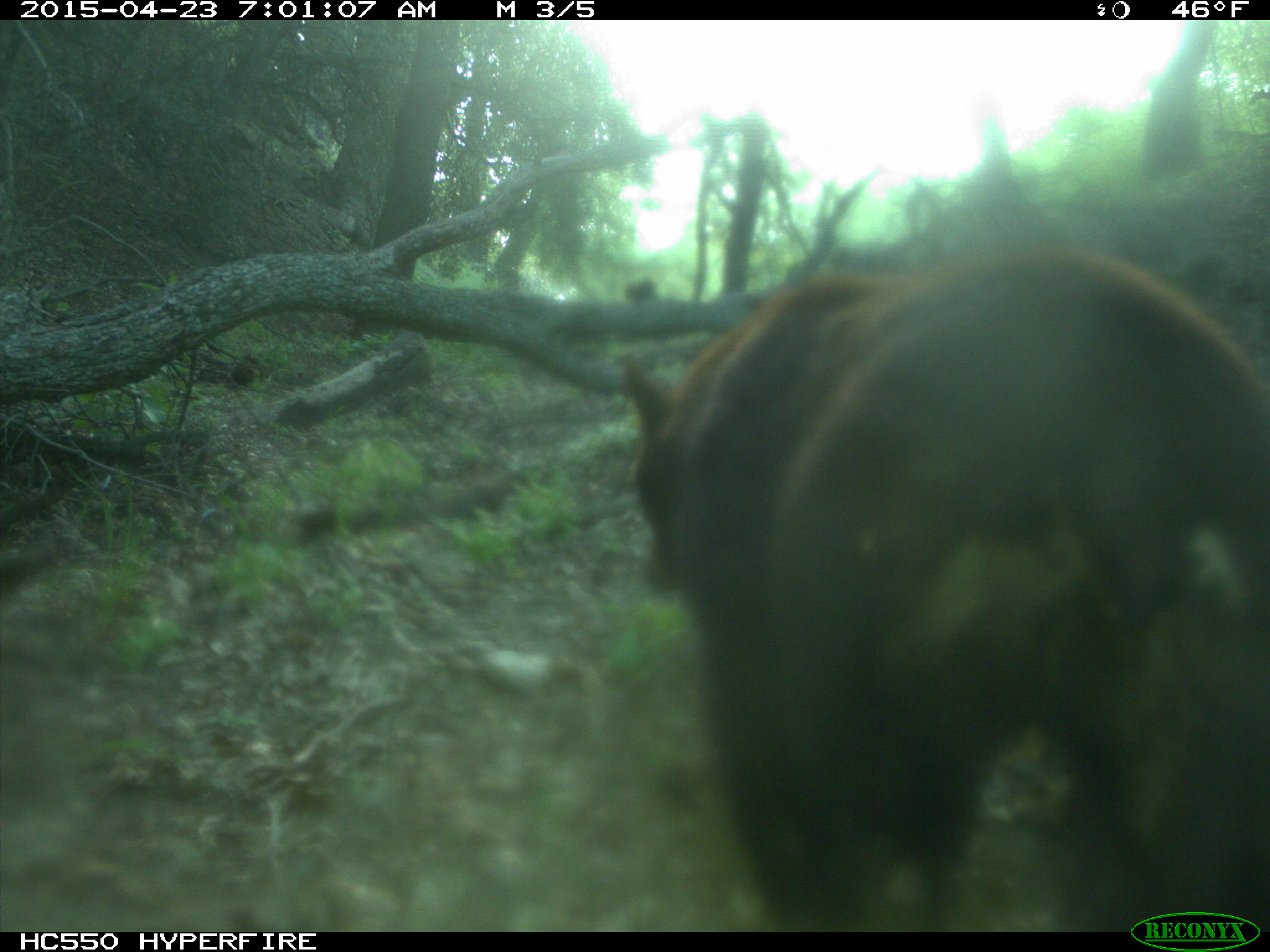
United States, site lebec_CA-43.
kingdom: Animalia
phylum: Chordata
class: Mammalia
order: Carnivora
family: Ursidae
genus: Ursus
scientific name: Ursus americanus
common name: american black bear